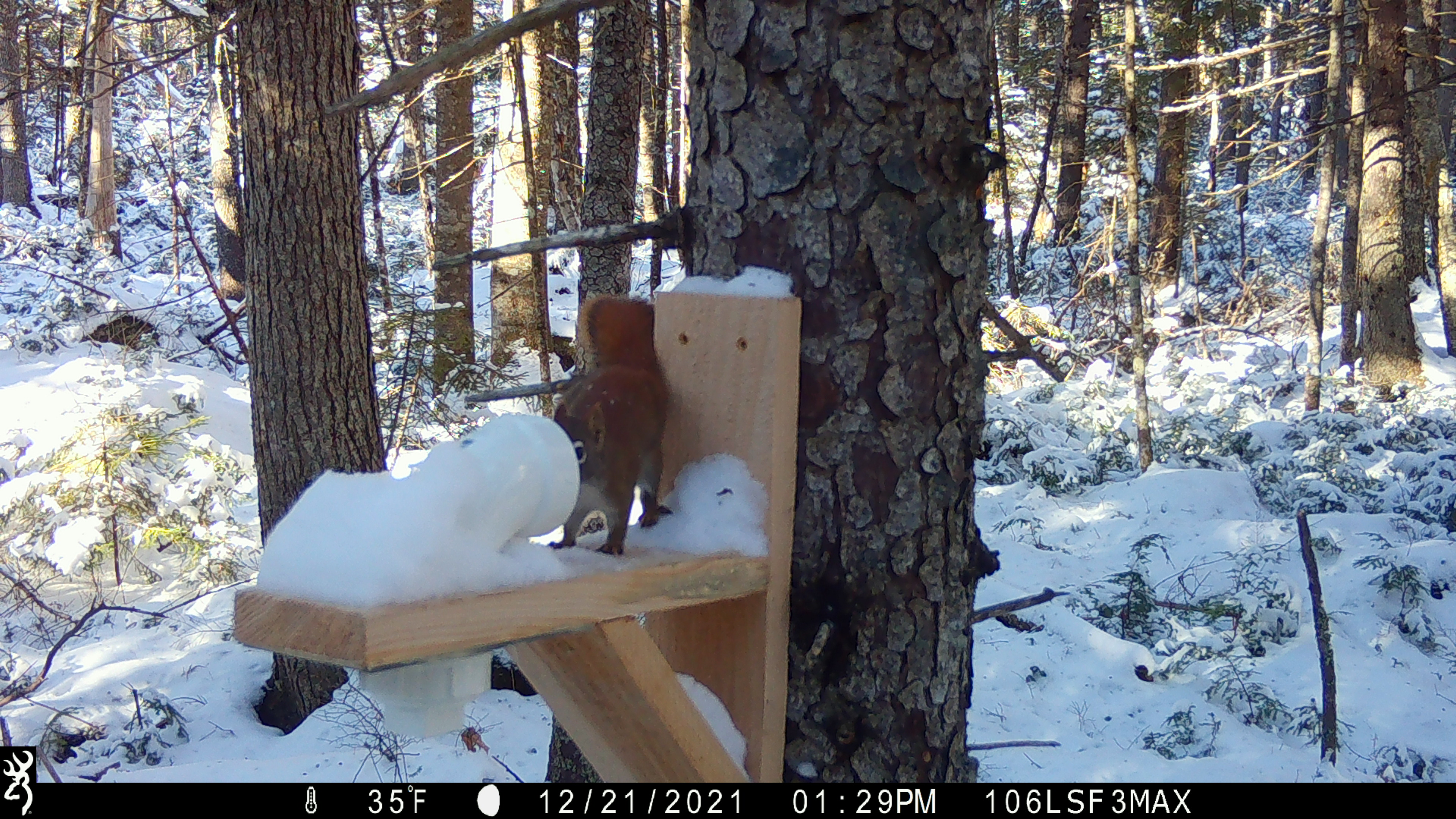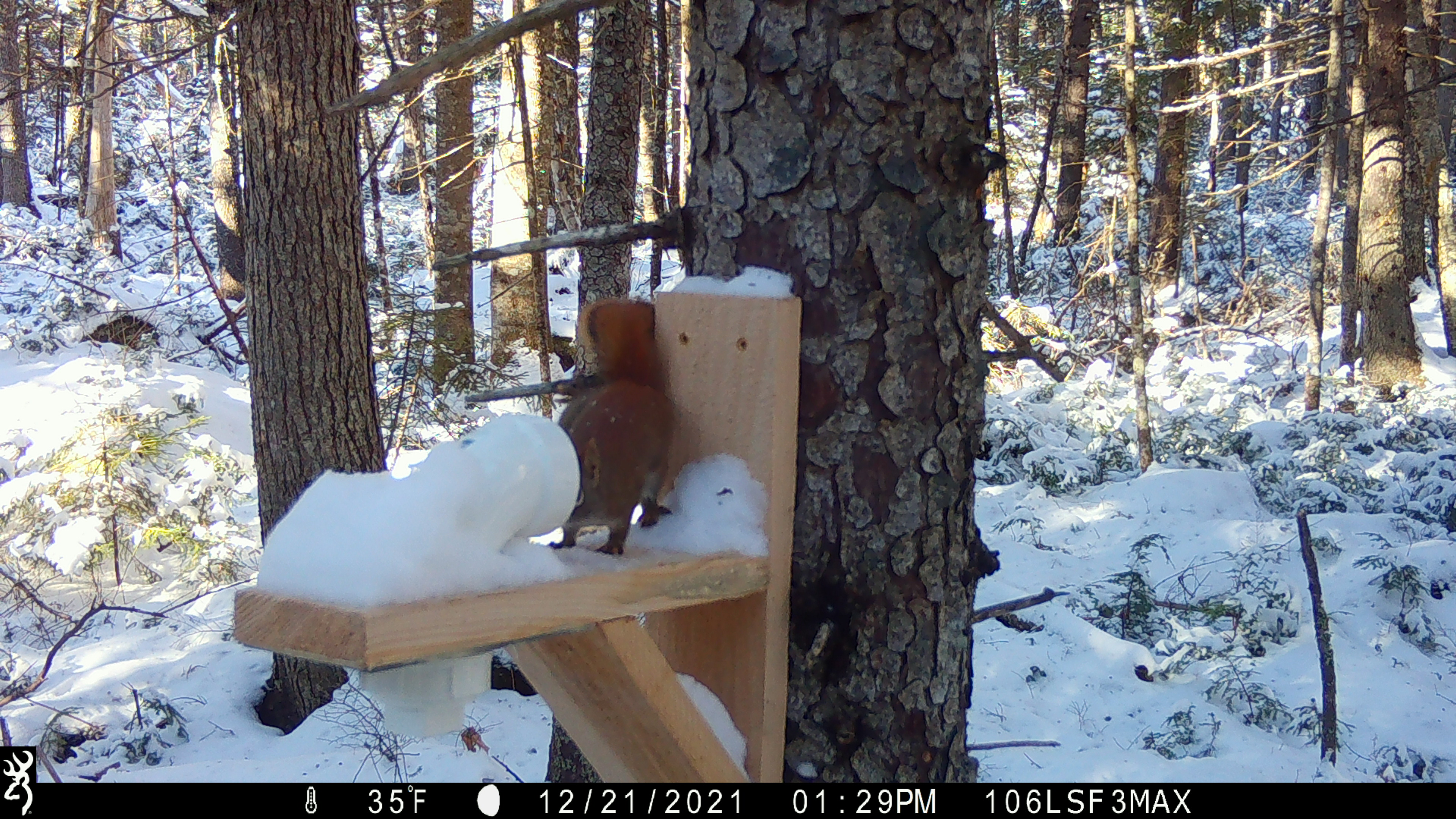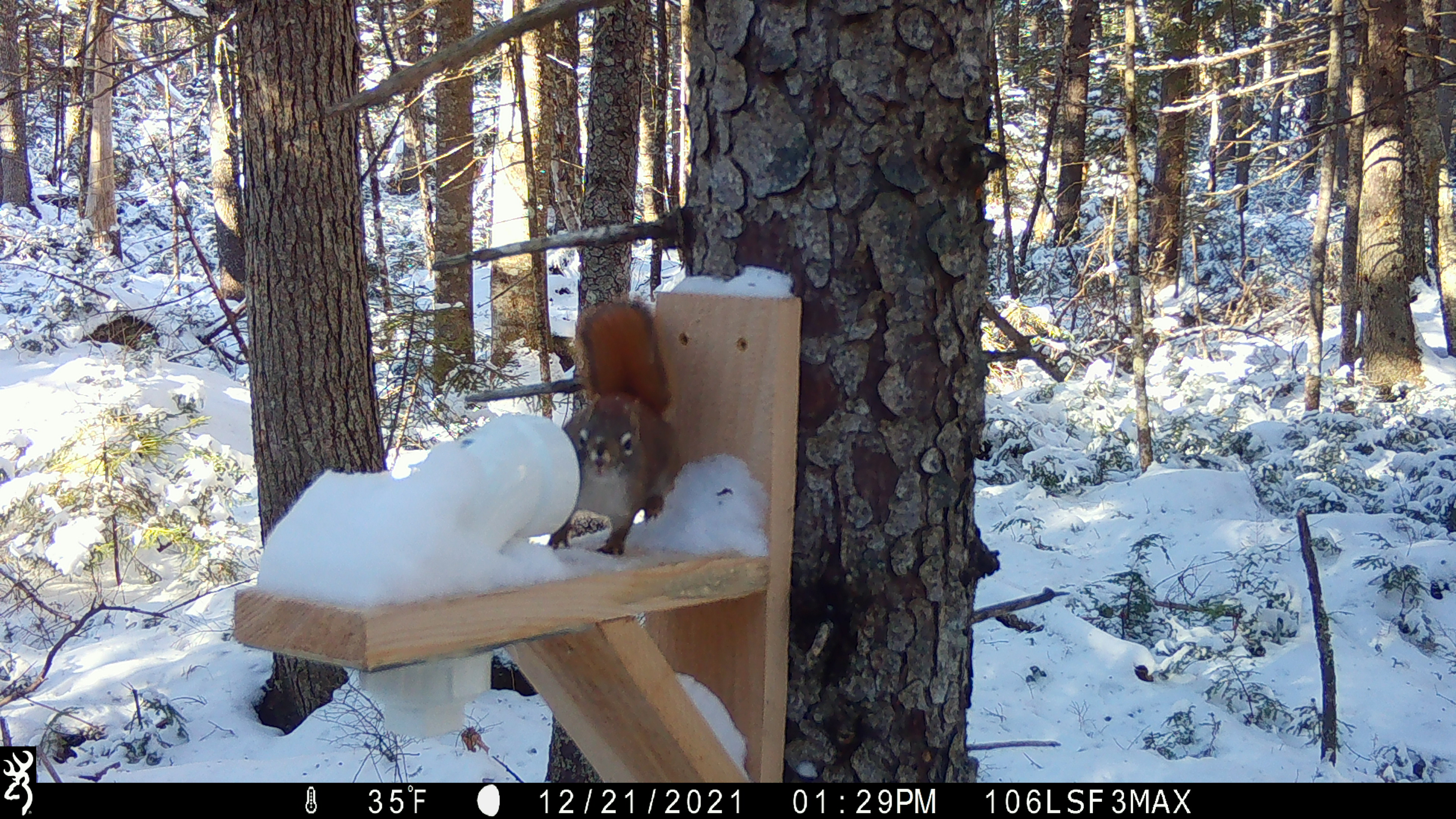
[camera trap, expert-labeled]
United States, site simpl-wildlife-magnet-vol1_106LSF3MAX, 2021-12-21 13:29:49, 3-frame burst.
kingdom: Animalia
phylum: Chordata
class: Mammalia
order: Rodentia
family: Sciuridae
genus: Tamiasciurus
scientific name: Tamiasciurus hudsonicus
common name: red squirrel